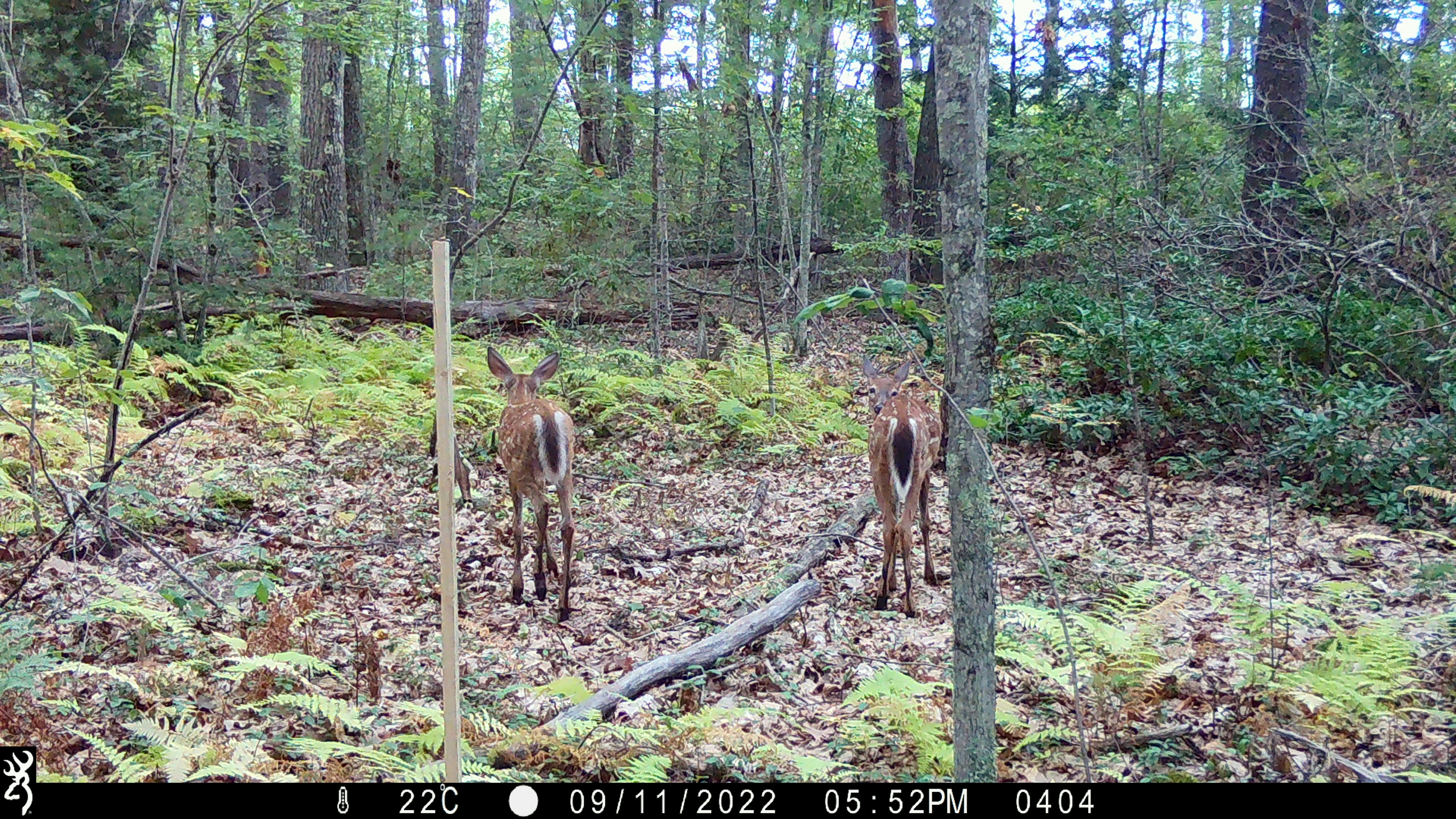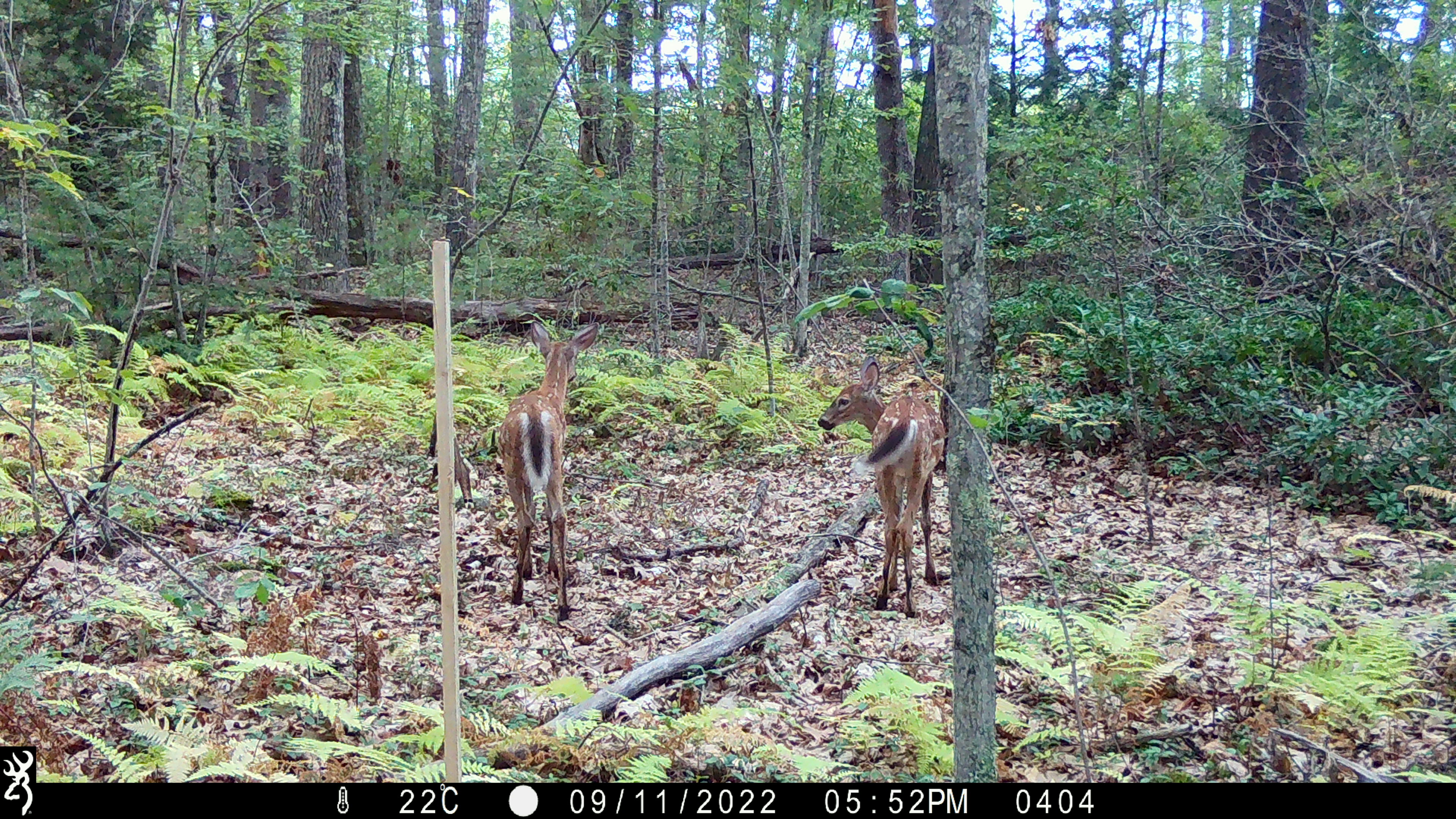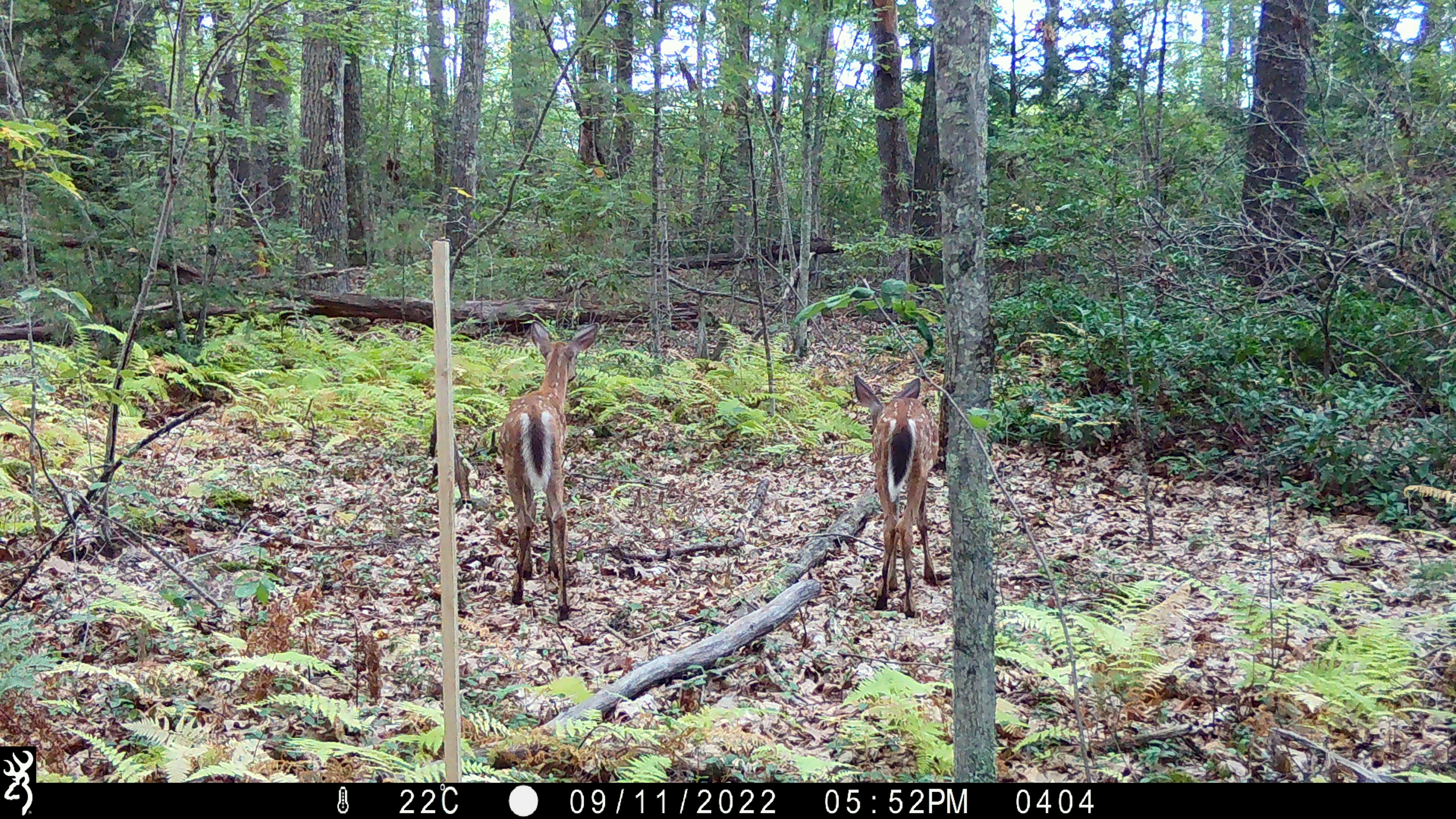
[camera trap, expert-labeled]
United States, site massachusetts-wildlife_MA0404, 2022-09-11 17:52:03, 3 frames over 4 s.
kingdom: Animalia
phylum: Chordata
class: Mammalia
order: Artiodactyla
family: Cervidae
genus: Odocoileus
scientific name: Odocoileus virginianus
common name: white-tailed deer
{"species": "white-tailed deer (Odocoileus virginianus)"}